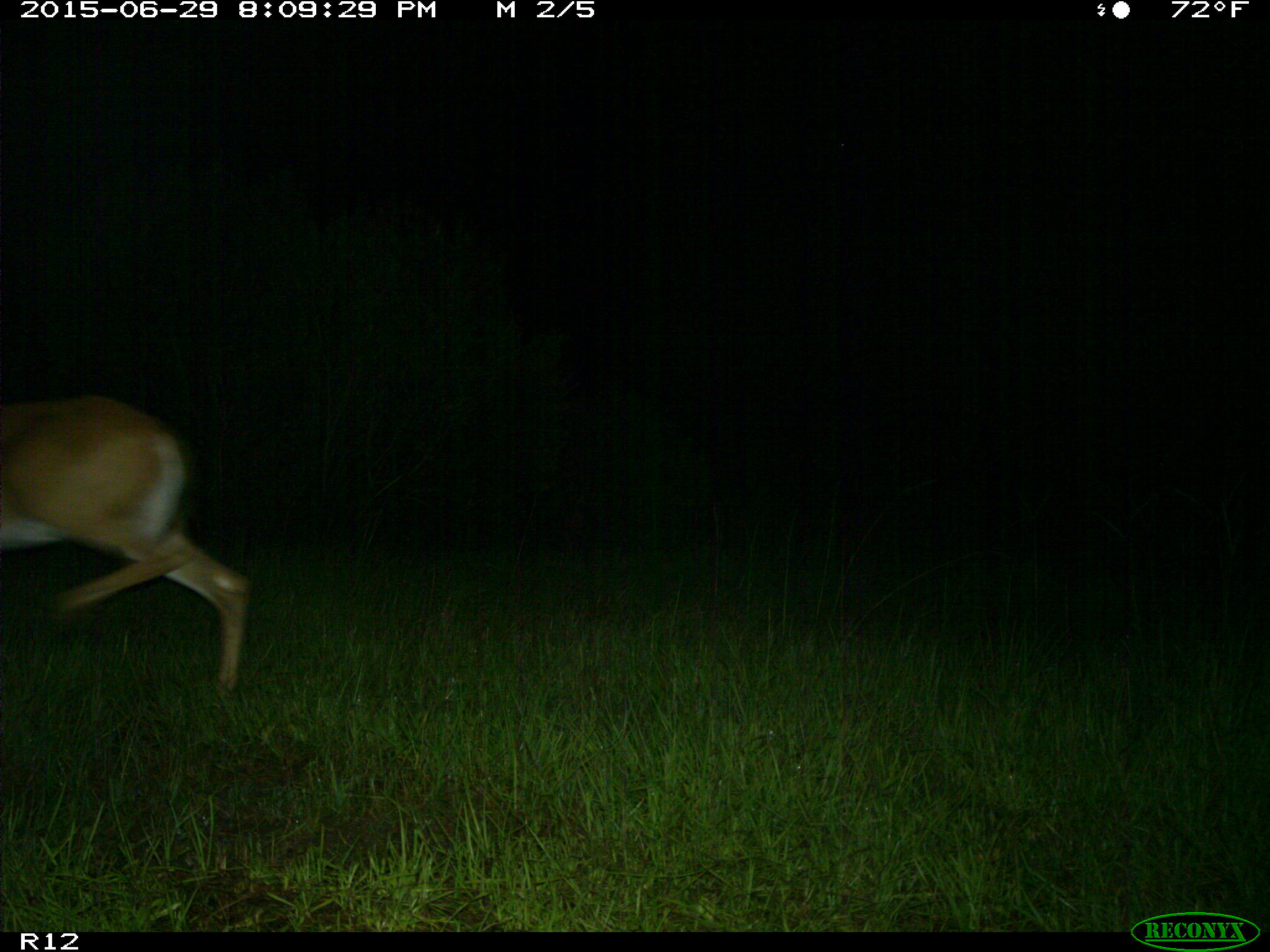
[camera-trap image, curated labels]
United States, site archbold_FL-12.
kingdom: Animalia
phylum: Chordata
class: Mammalia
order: Artiodactyla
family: Cervidae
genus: Odocoileus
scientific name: Odocoileus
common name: deer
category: unidentified deer